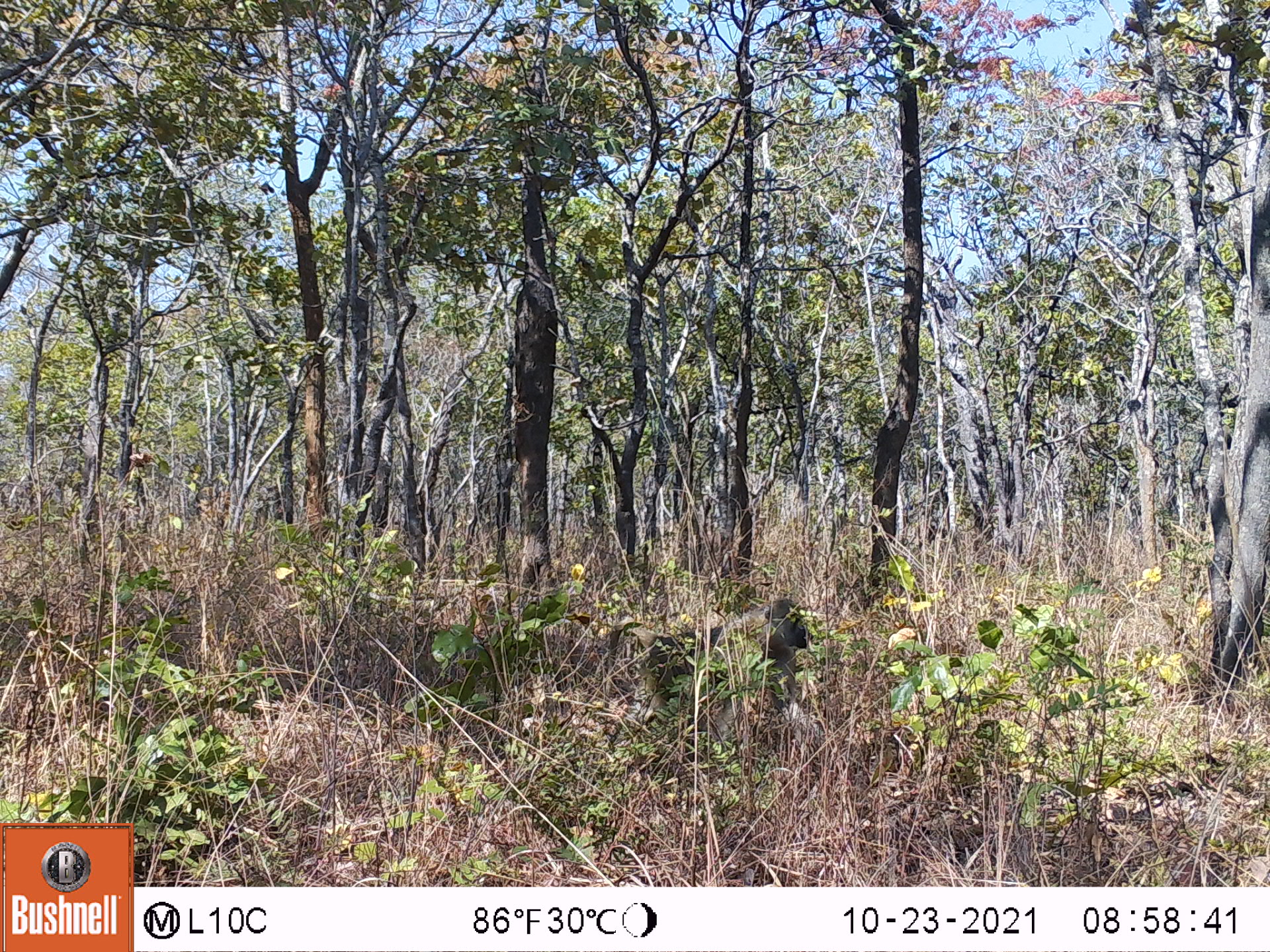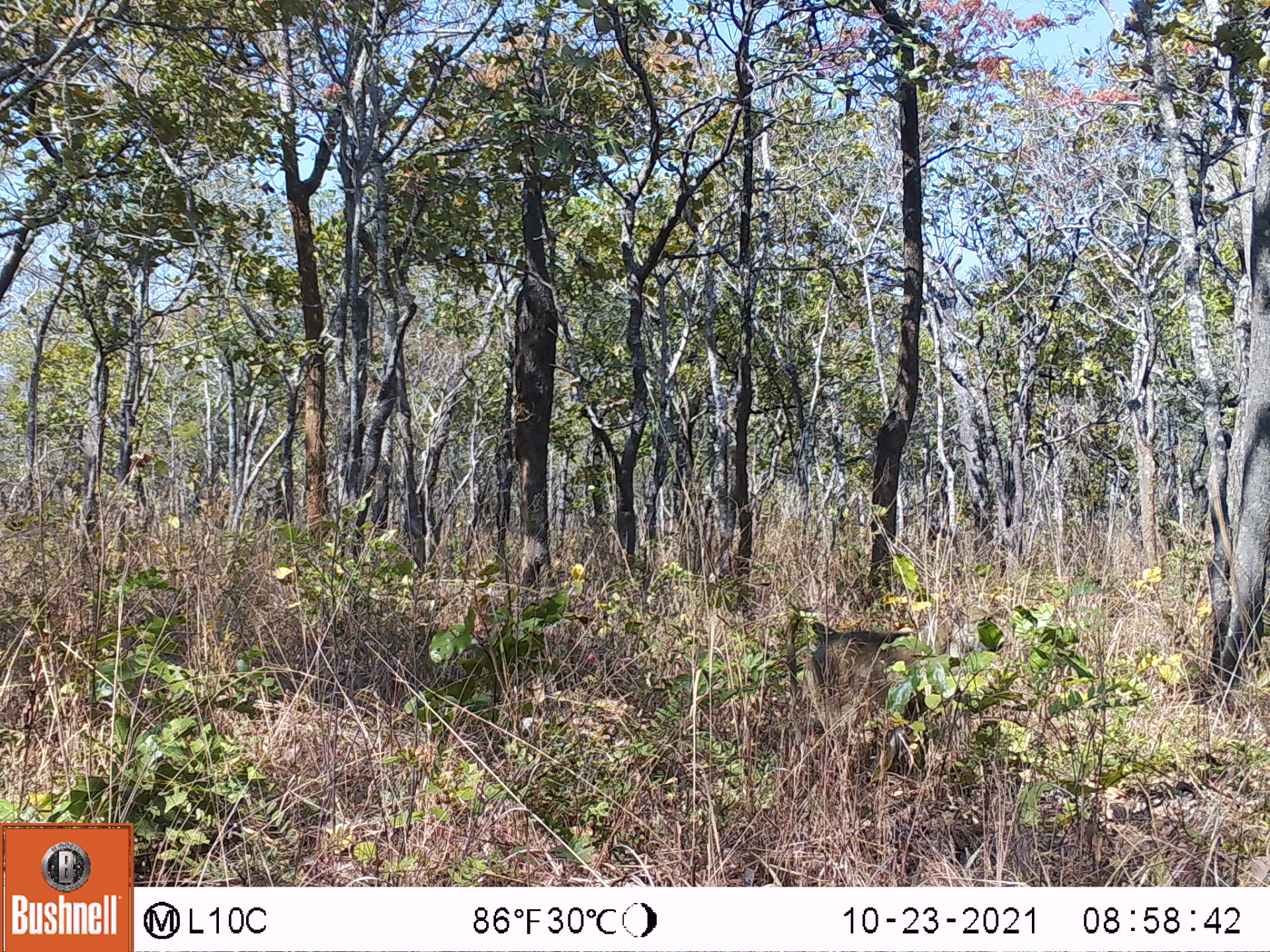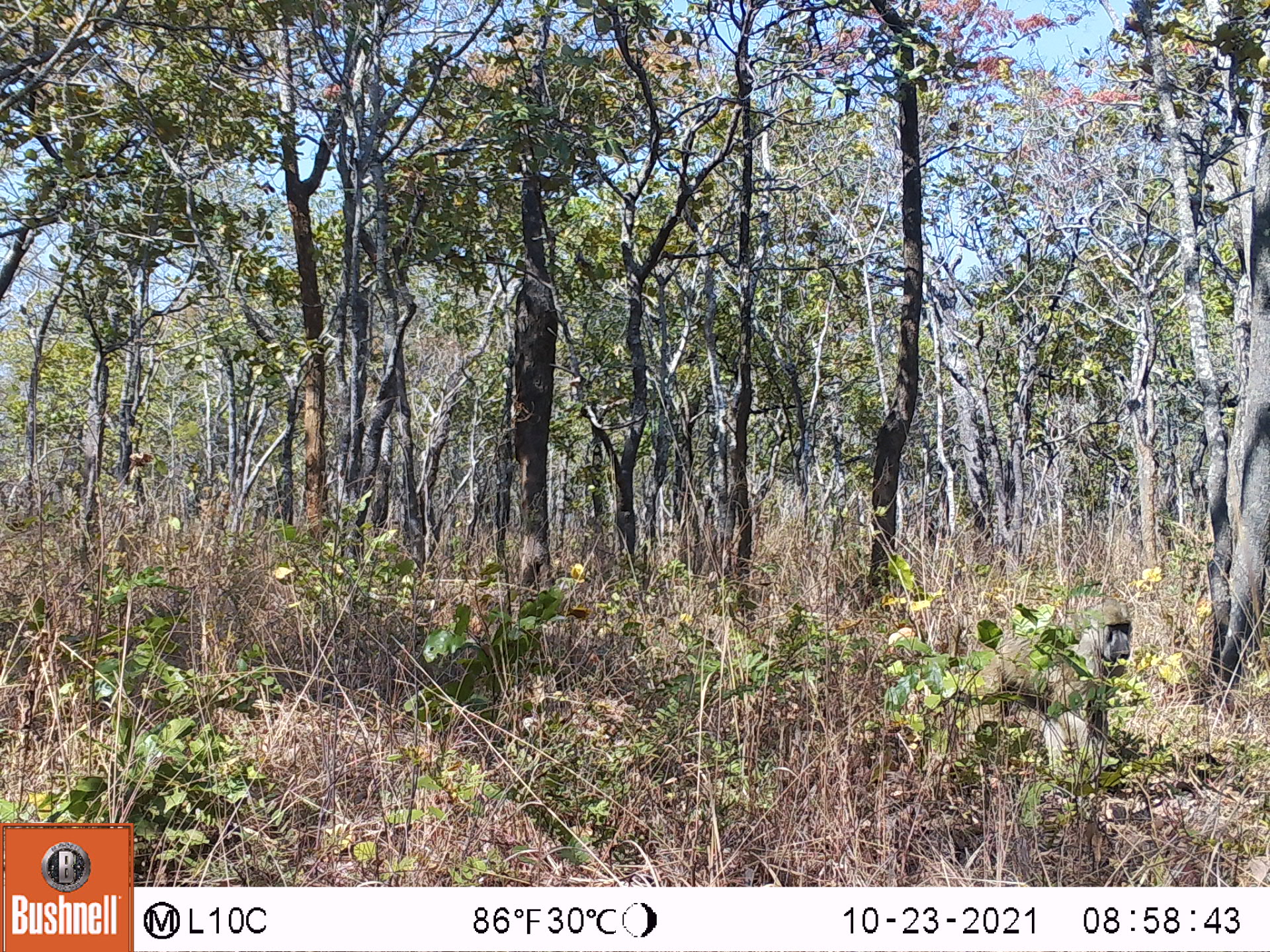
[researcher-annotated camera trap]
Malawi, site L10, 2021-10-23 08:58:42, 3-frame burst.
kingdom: Animalia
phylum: Chordata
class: Mammalia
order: Primates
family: Cercopithecidae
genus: Papio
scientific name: Papio cynocephalus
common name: yellow baboon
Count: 1.